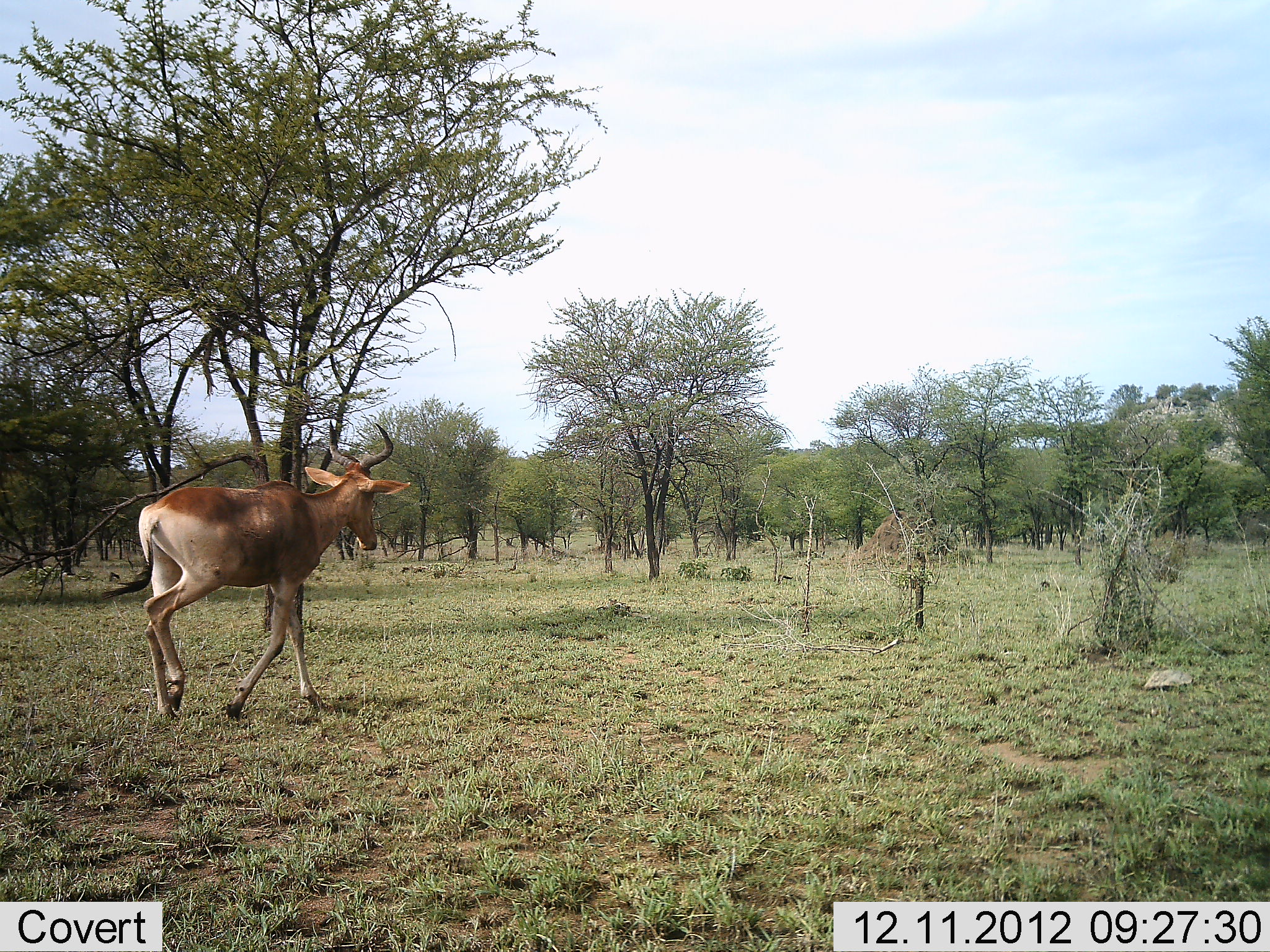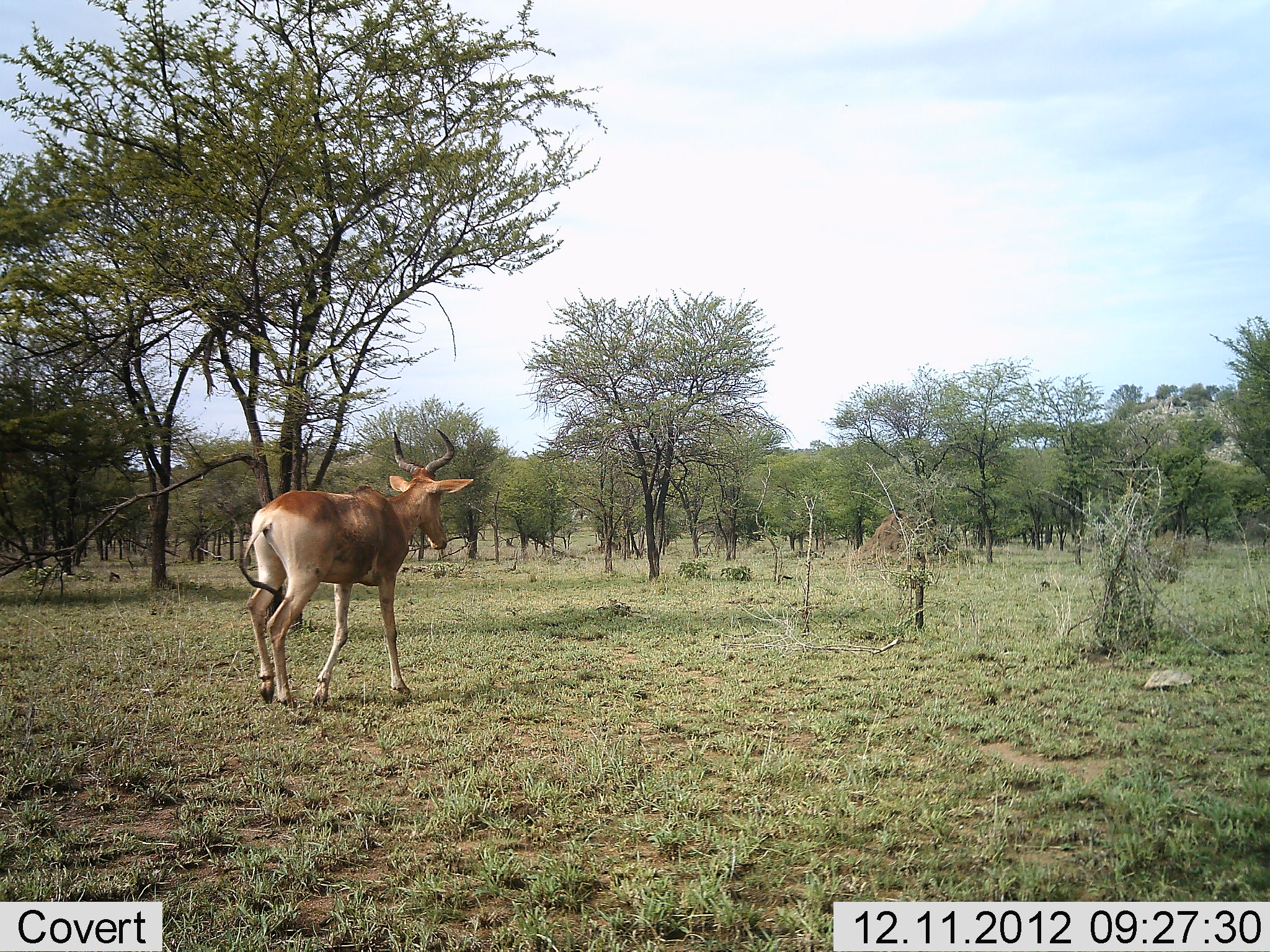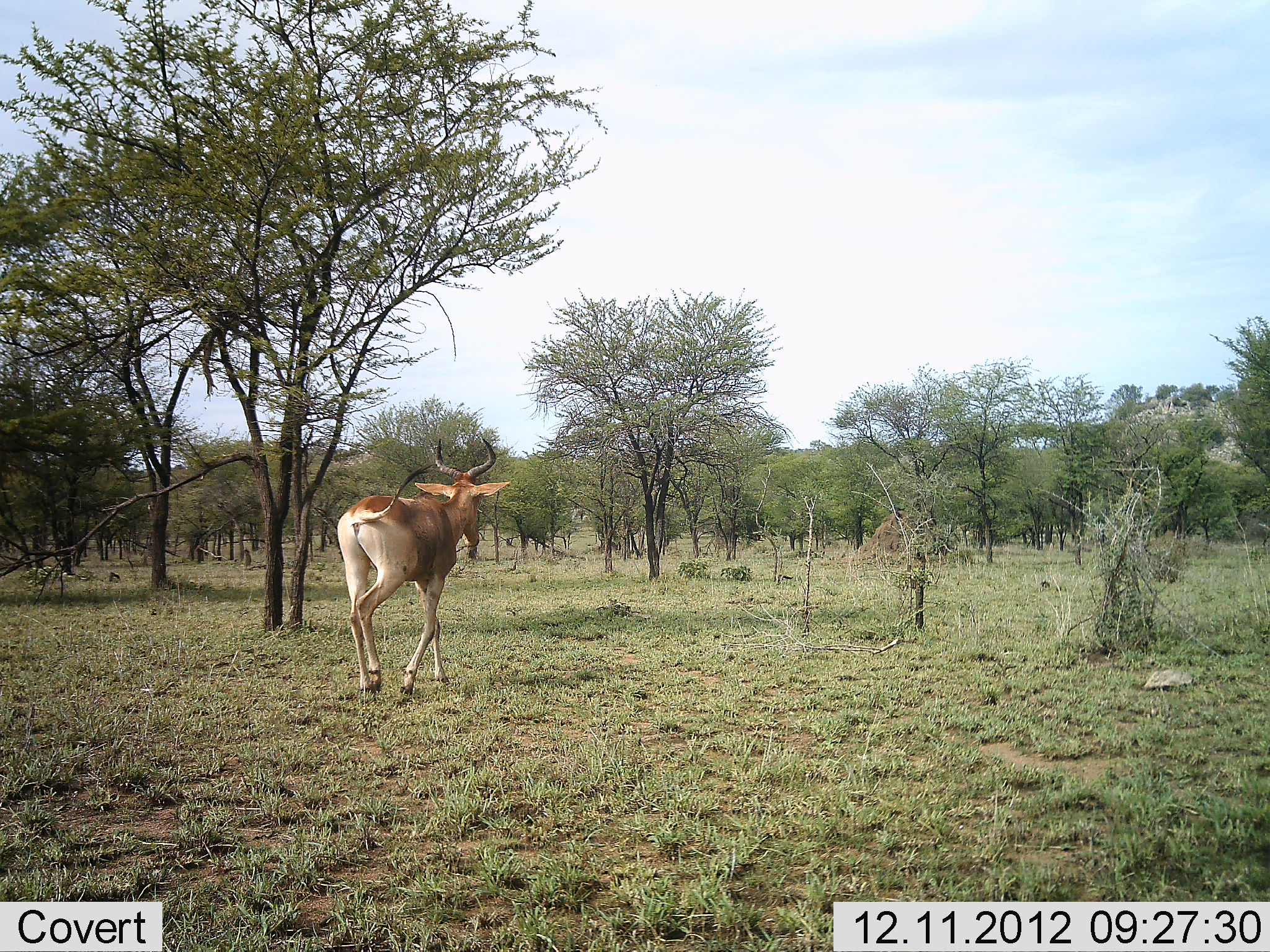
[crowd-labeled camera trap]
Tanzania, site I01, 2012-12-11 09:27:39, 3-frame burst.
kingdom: Animalia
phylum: Chordata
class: Mammalia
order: Artiodactyla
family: Bovidae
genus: Alcelaphus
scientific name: Alcelaphus buselaphus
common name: hartebeest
Hartebeest (Alcelaphus buselaphus), count 1. Behavior (volunteer vote fractions): standing 0%, resting 0%, moving 100%, interacting 0%. Young present (vote fraction): 0%. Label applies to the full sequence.